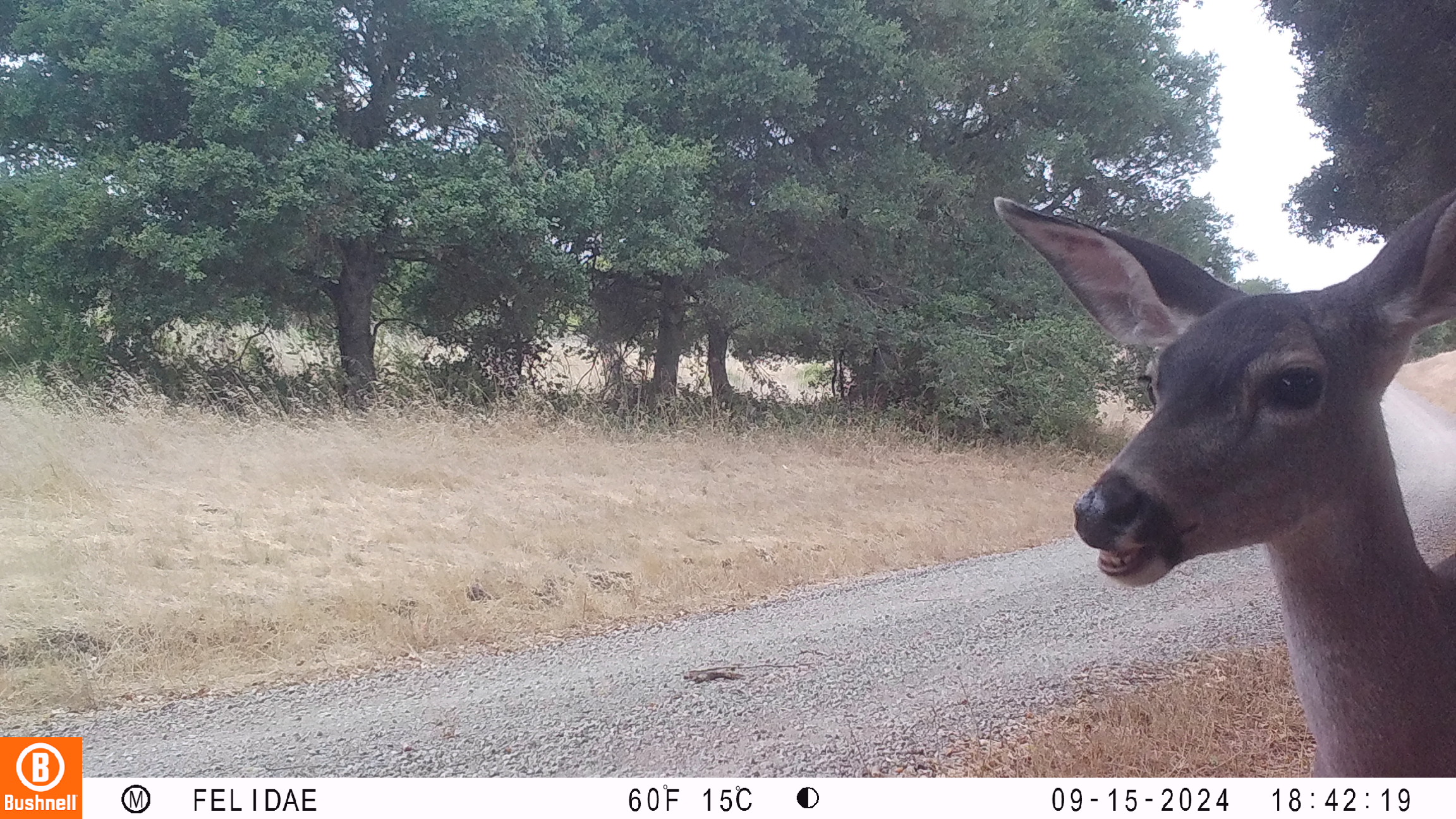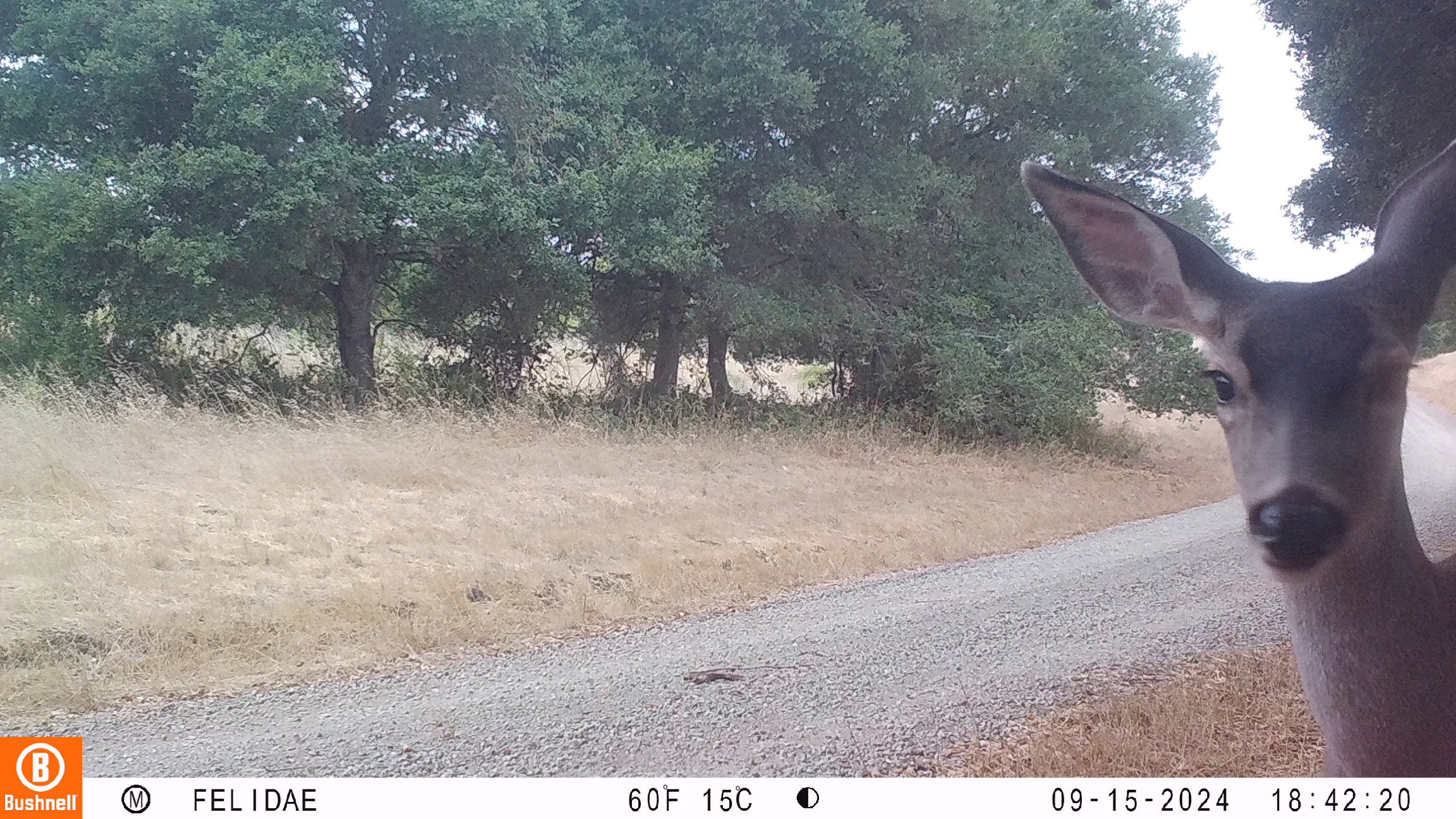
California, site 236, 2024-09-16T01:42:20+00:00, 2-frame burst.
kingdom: Animalia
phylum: Chordata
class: Mammalia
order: Artiodactyla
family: Cervidae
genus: Odocoileus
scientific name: Odocoileus hemionus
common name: mule deer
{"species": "mule deer (Odocoileus hemionus)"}